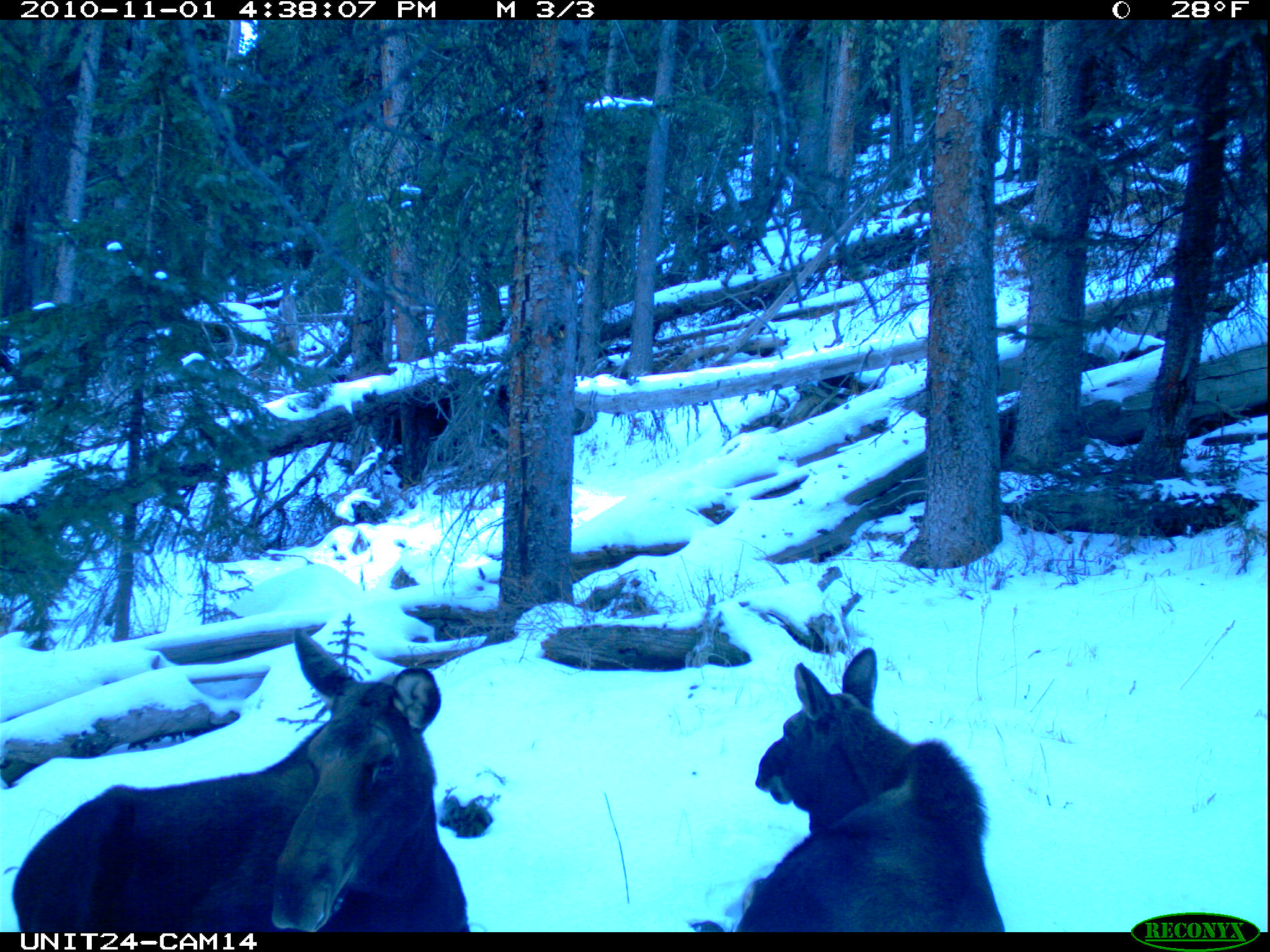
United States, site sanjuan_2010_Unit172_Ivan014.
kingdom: Animalia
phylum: Chordata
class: Mammalia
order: Artiodactyla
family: Cervidae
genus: Alces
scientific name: Alces alces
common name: moose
Alces alces (moose).